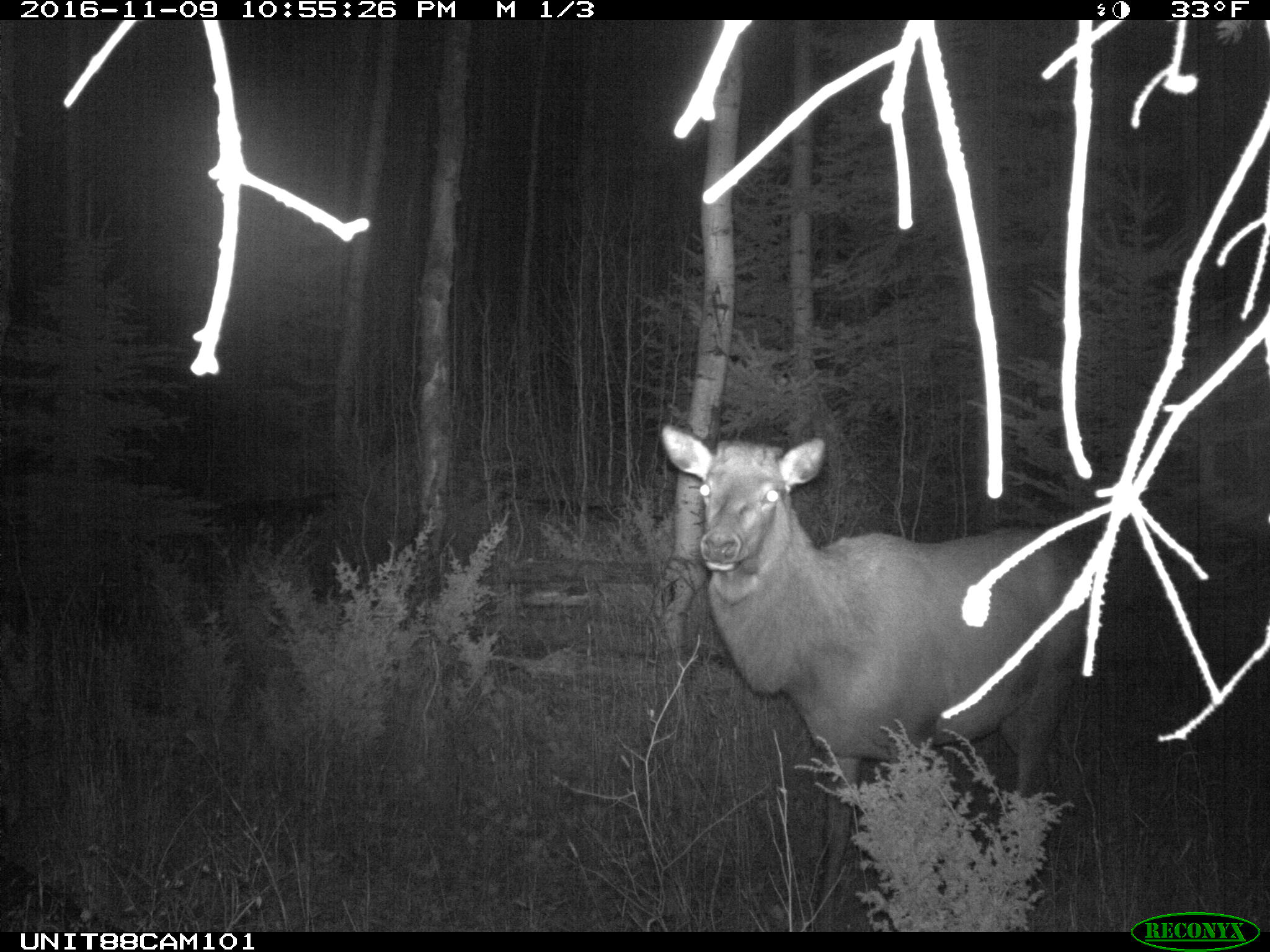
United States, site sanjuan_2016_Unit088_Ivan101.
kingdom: Animalia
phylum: Chordata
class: Mammalia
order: Artiodactyla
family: Cervidae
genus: Cervus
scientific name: Cervus elaphus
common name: red deer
Cervus elaphus (red deer).